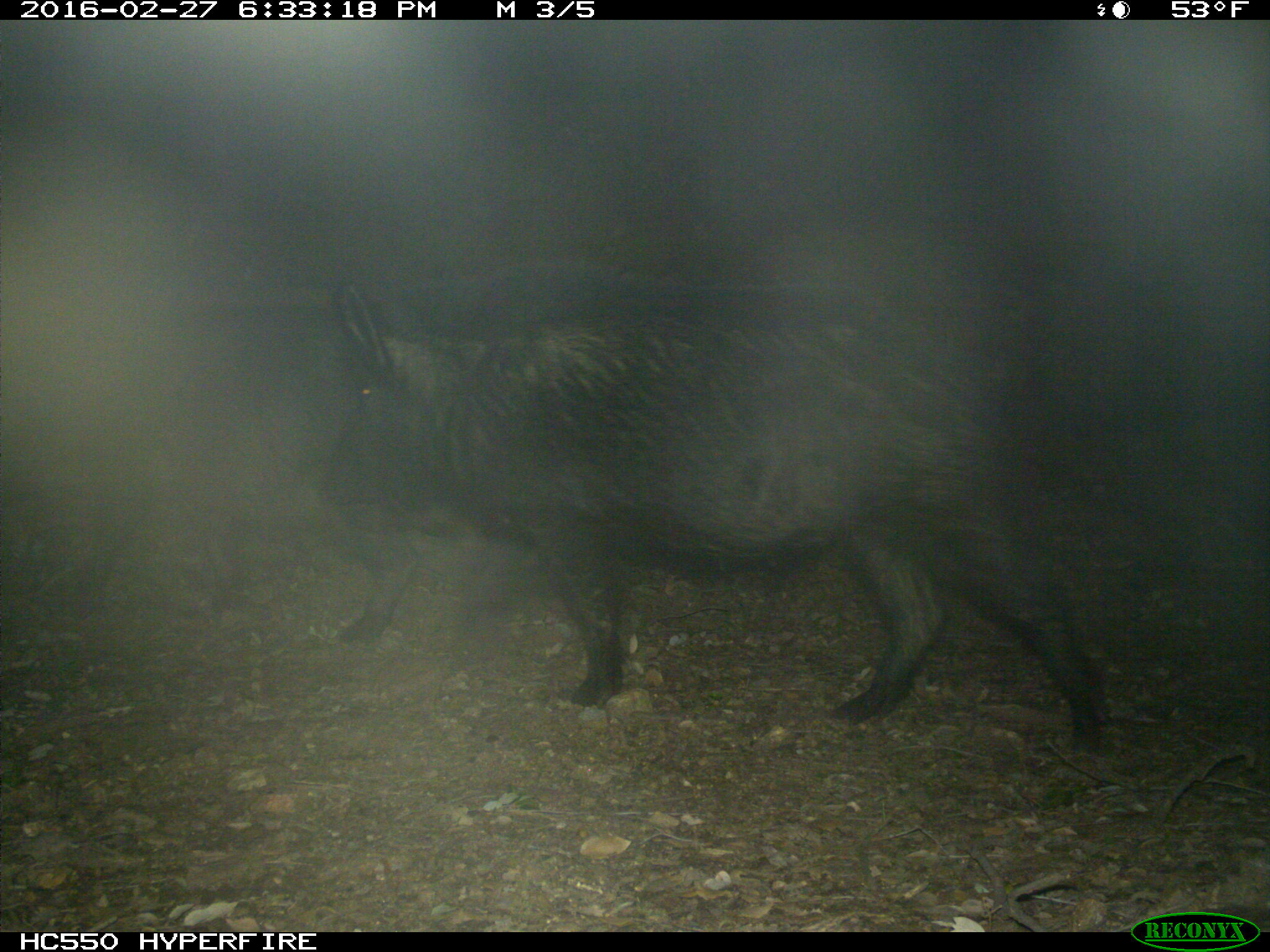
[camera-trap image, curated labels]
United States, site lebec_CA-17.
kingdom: Animalia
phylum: Chordata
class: Mammalia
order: Artiodactyla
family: Suidae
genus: Sus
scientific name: Sus scrofa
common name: wild boar